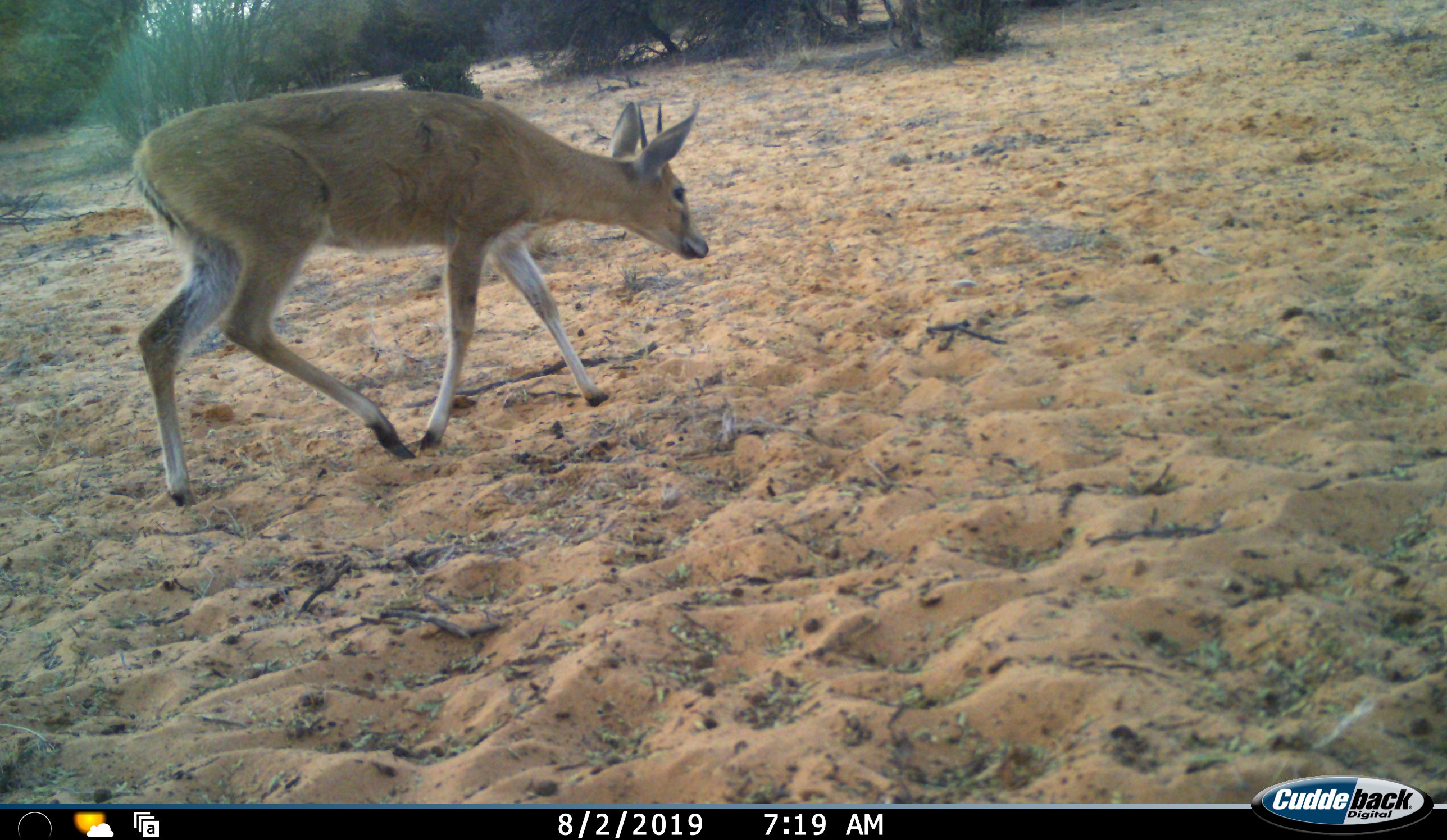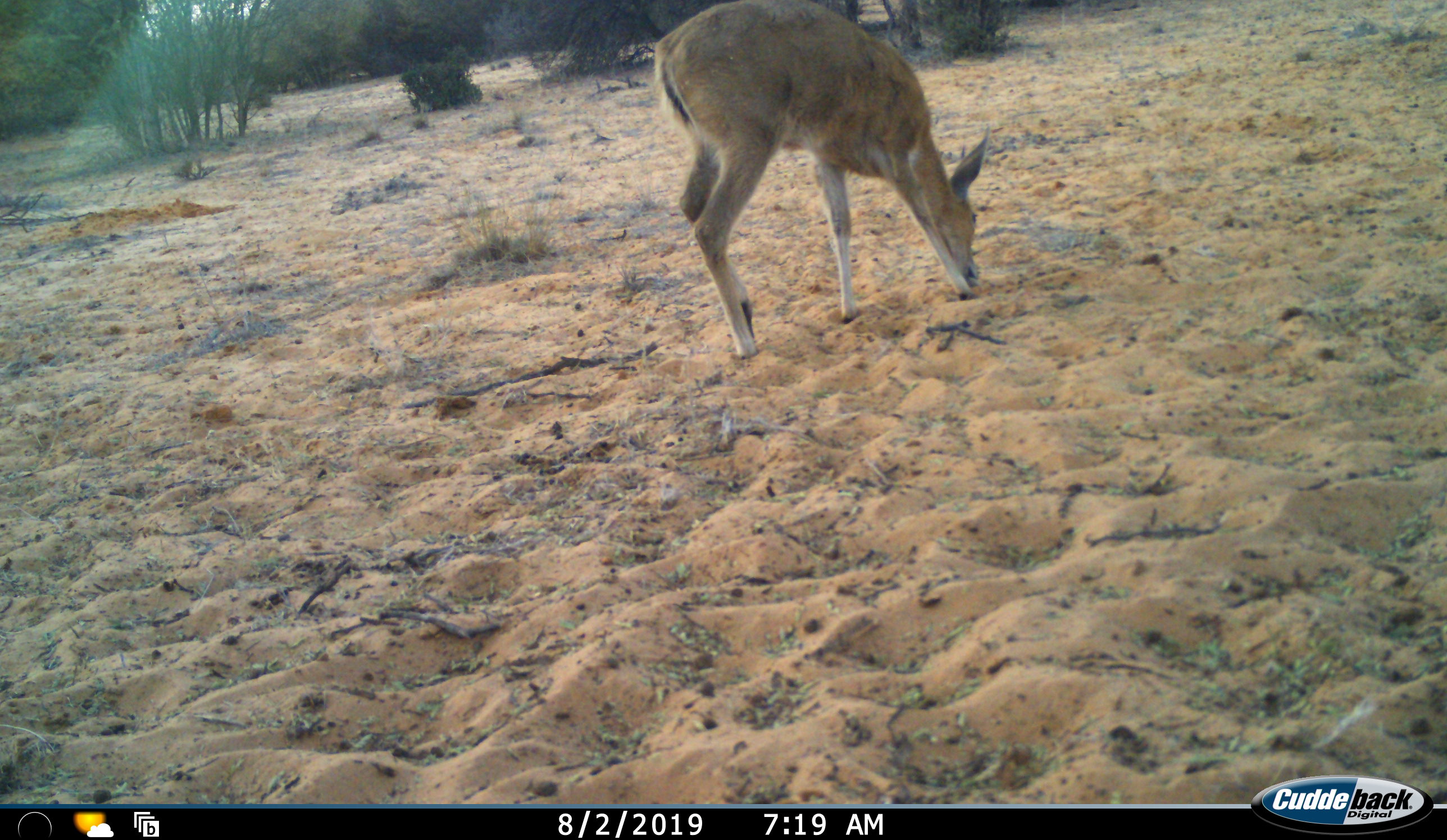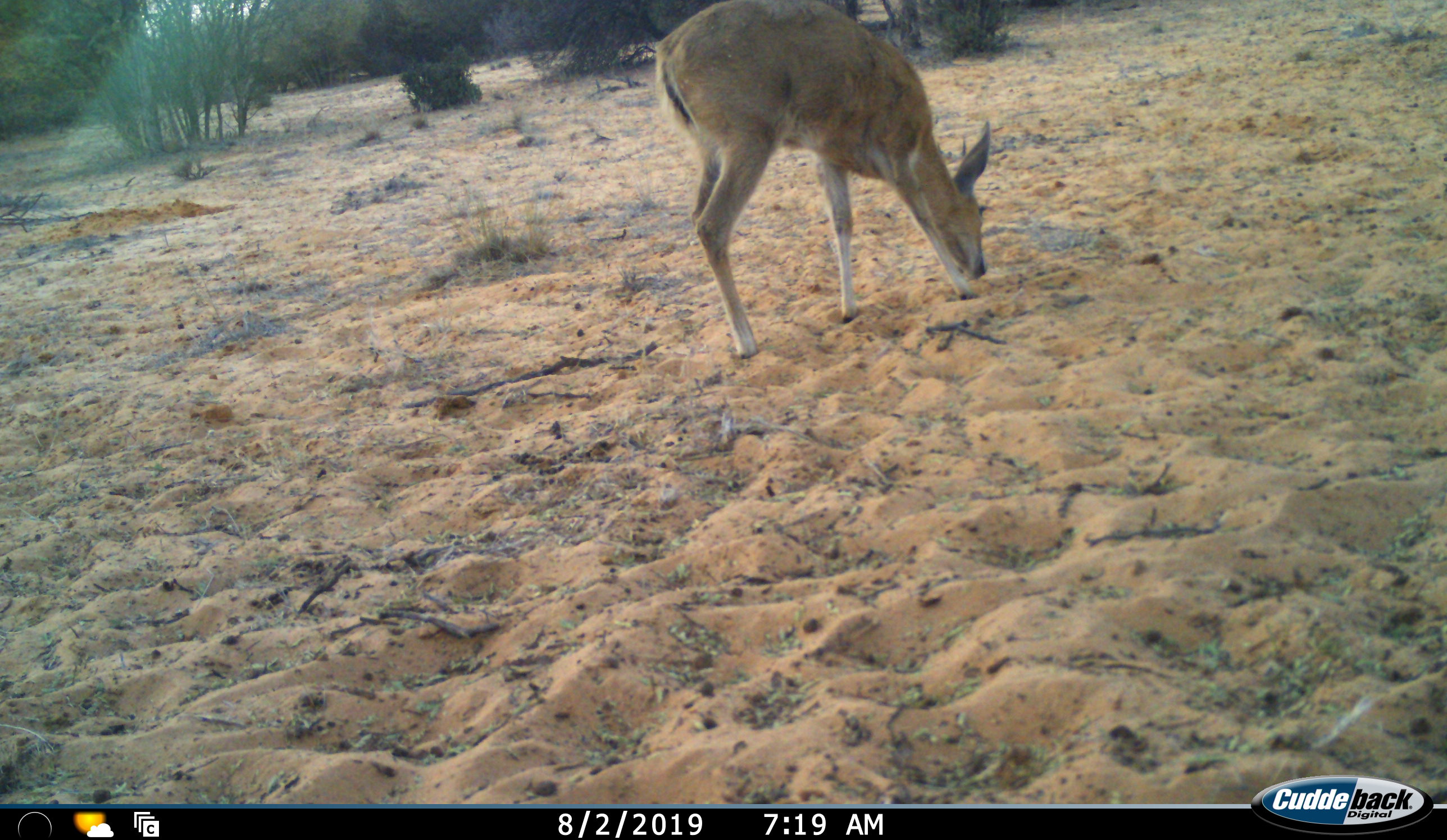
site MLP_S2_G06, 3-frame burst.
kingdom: Animalia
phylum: Chordata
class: Mammalia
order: Artiodactyla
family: Bovidae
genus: Sylvicapra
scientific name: Sylvicapra grimmia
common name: common duiker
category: duikercommongrey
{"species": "duikercommongrey (common duiker) (Sylvicapra grimmia)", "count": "1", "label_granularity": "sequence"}